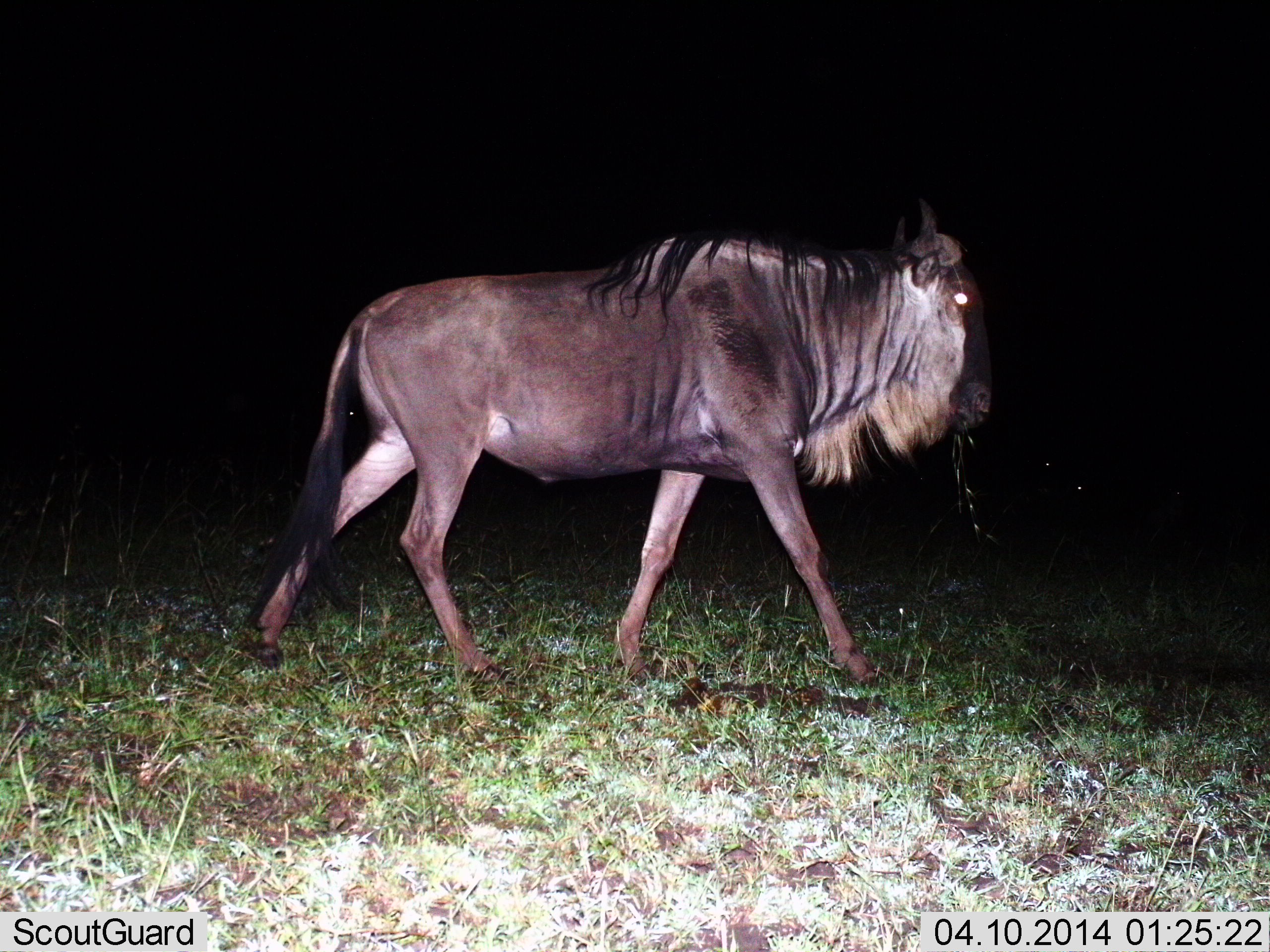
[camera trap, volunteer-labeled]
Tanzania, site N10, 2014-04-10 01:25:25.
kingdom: Animalia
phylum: Chordata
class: Mammalia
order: Artiodactyla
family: Bovidae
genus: Connochaetes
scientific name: Connochaetes taurinus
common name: blue wildebeest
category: wildebeest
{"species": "wildebeest (blue wildebeest) (Connochaetes taurinus)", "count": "1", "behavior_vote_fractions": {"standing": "8%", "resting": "3%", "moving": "97%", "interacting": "0%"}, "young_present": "0%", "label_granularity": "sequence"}